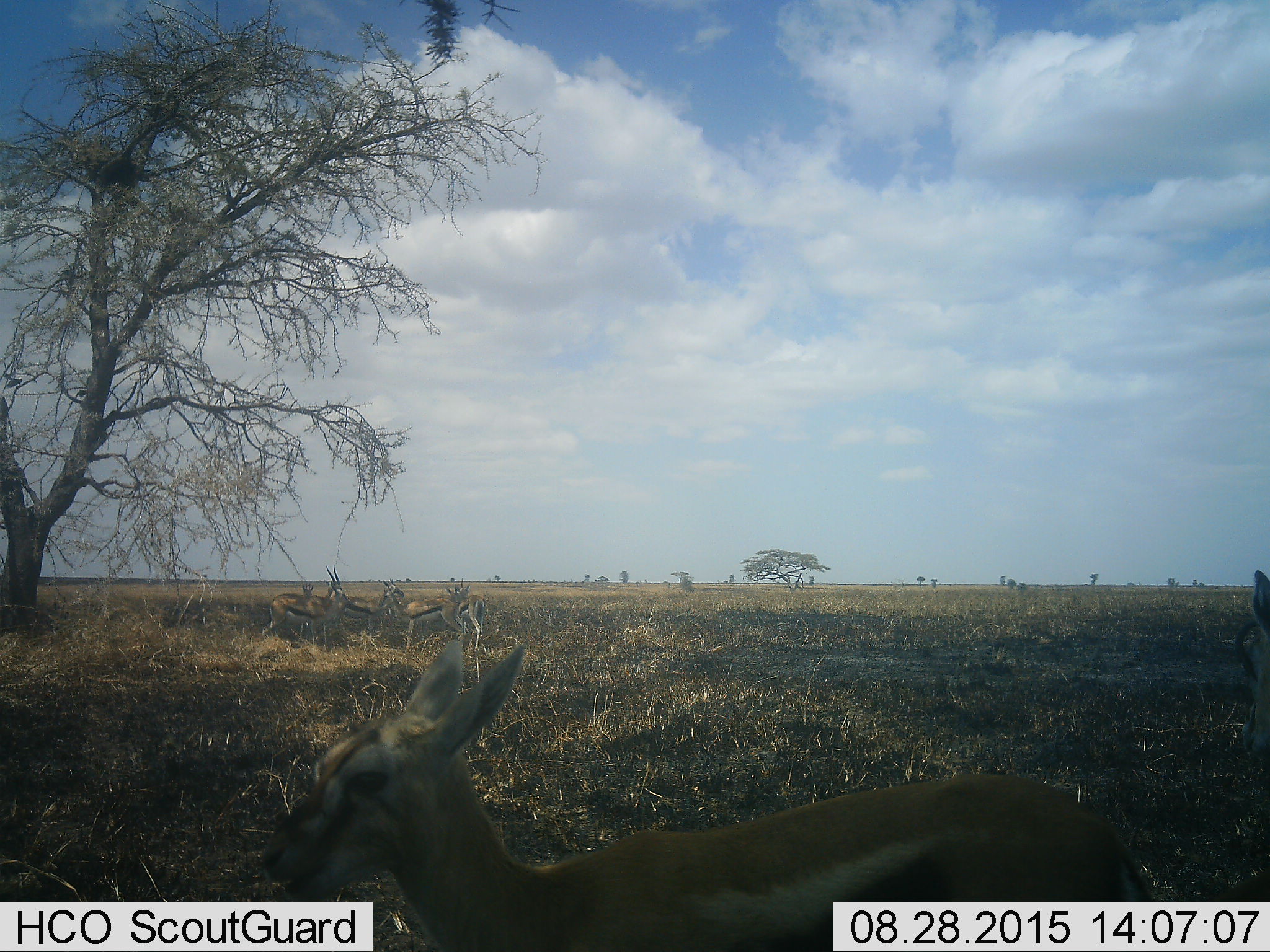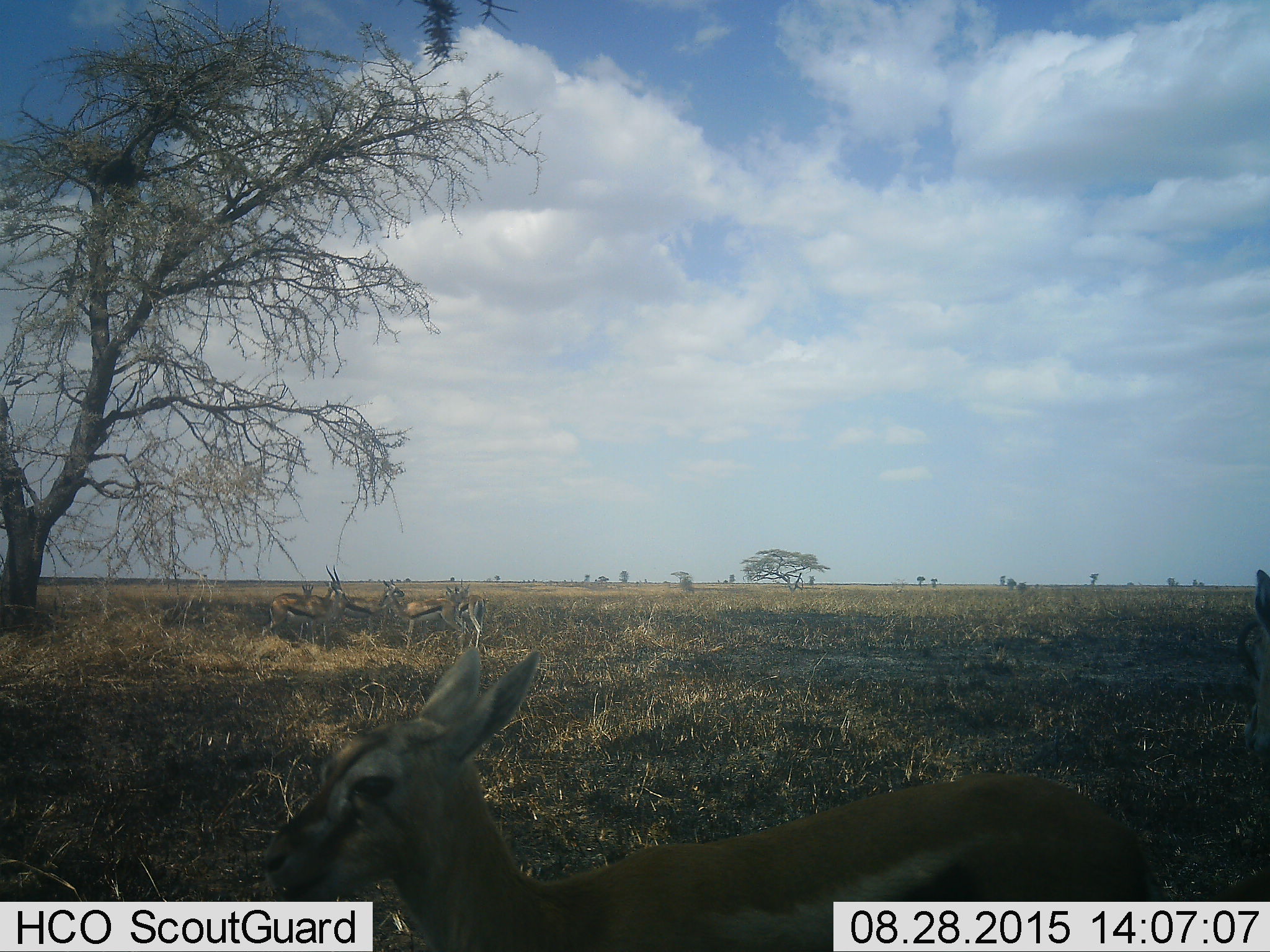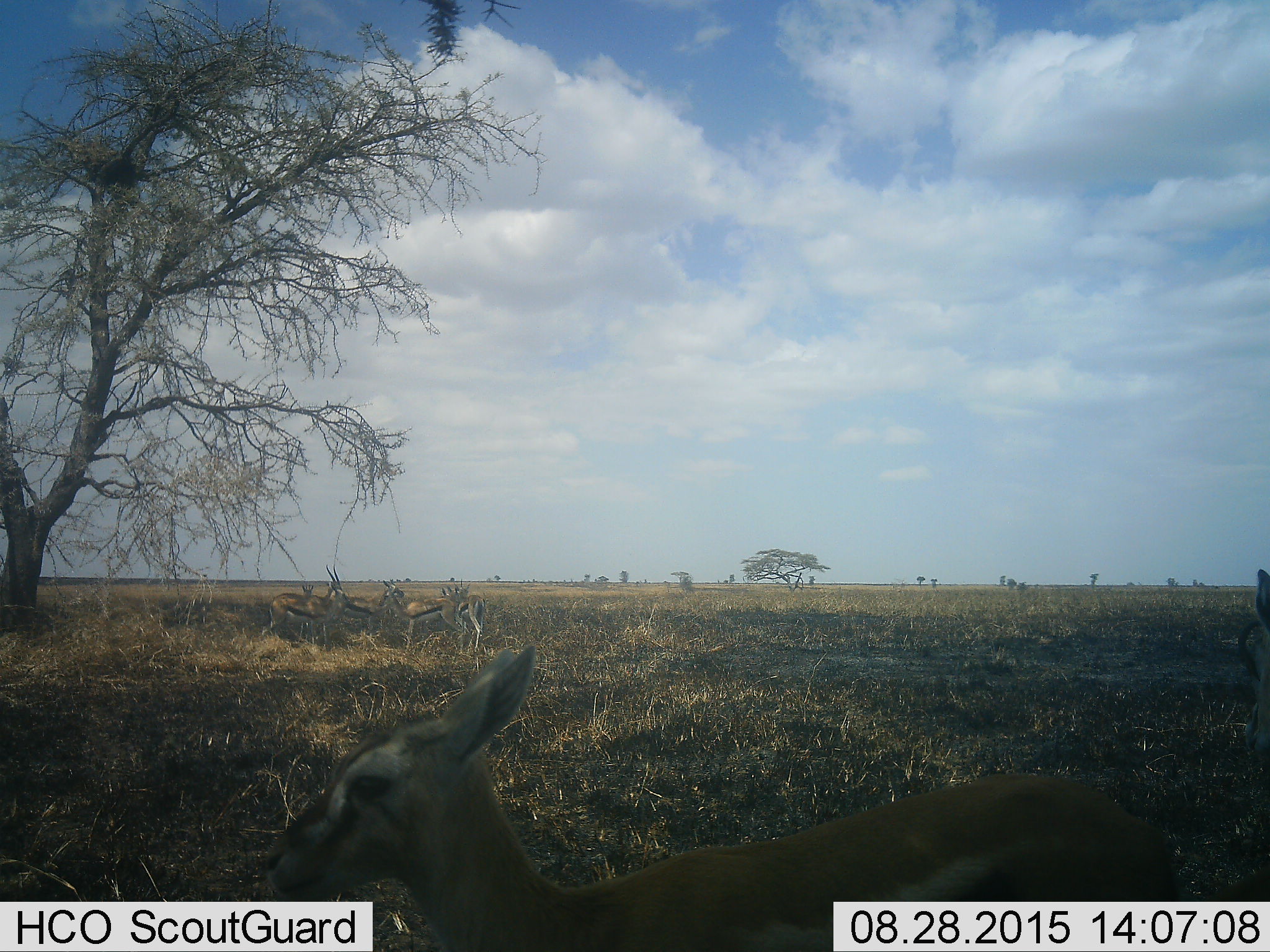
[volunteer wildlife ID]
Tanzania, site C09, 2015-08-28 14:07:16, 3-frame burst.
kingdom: Animalia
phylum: Chordata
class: Mammalia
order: Artiodactyla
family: Bovidae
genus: Eudorcas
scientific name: Eudorcas thomsonii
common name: thomson's gazelle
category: gazellethomsons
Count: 8.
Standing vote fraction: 94%.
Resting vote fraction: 6%.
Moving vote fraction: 6%.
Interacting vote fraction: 12%.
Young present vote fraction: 12%.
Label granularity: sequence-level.